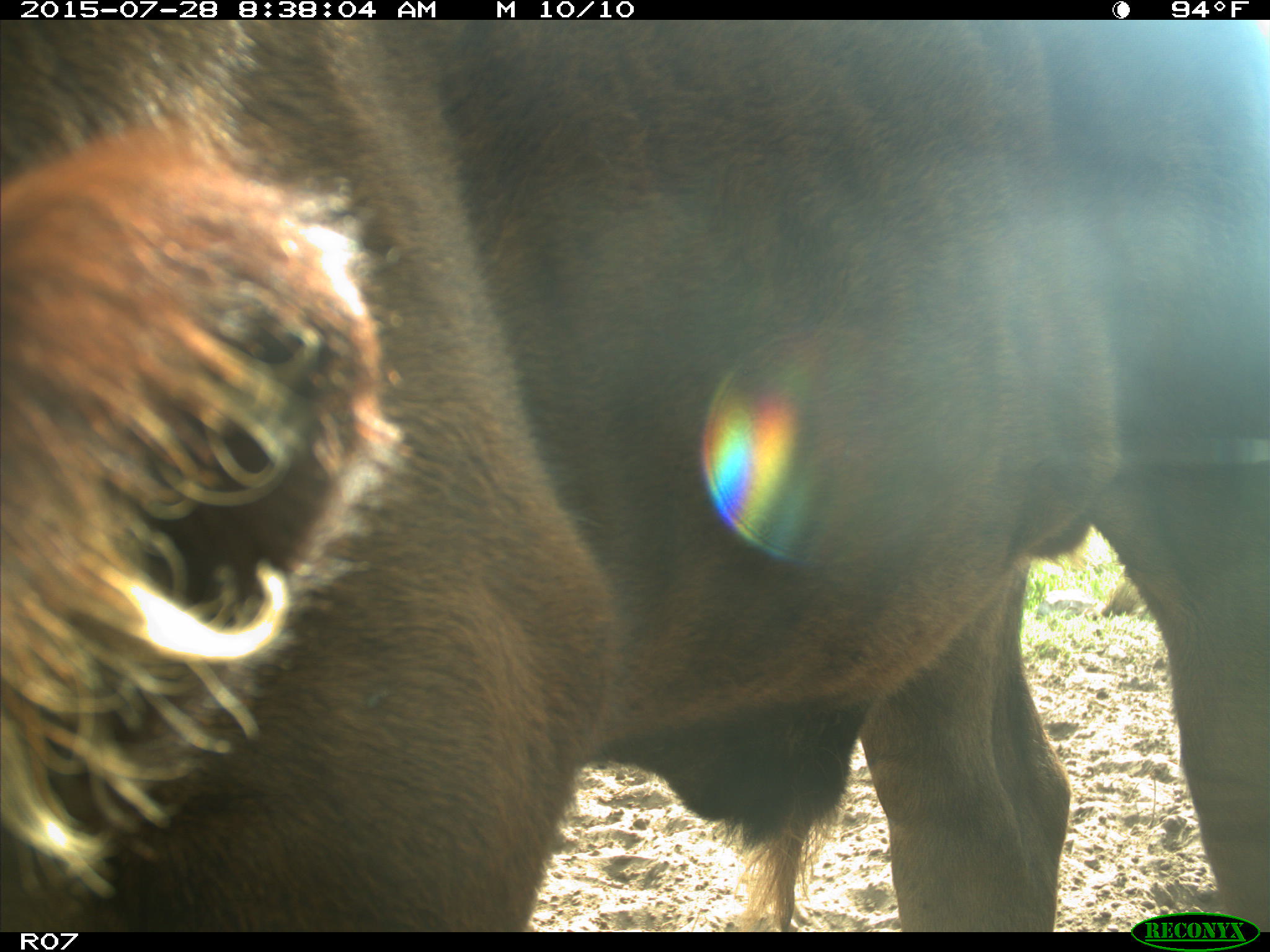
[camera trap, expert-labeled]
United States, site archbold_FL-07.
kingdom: Animalia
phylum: Chordata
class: Mammalia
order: Artiodactyla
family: Bovidae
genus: Bos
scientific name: Bos taurus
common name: domestic cow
Bos taurus (domestic cow).